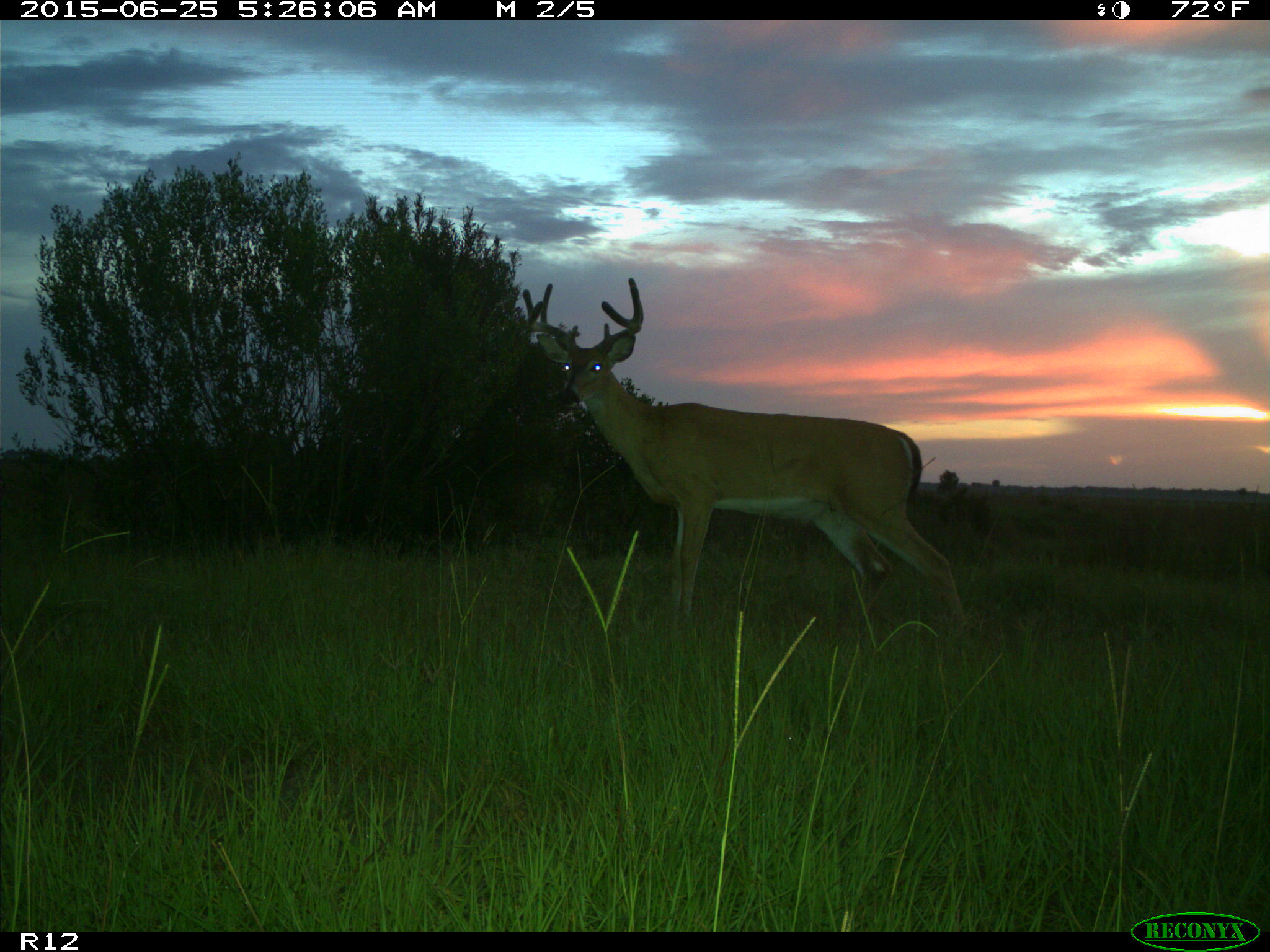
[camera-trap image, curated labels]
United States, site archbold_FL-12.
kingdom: Animalia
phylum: Chordata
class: Mammalia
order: Artiodactyla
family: Cervidae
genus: Odocoileus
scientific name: Odocoileus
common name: deer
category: unidentified deer